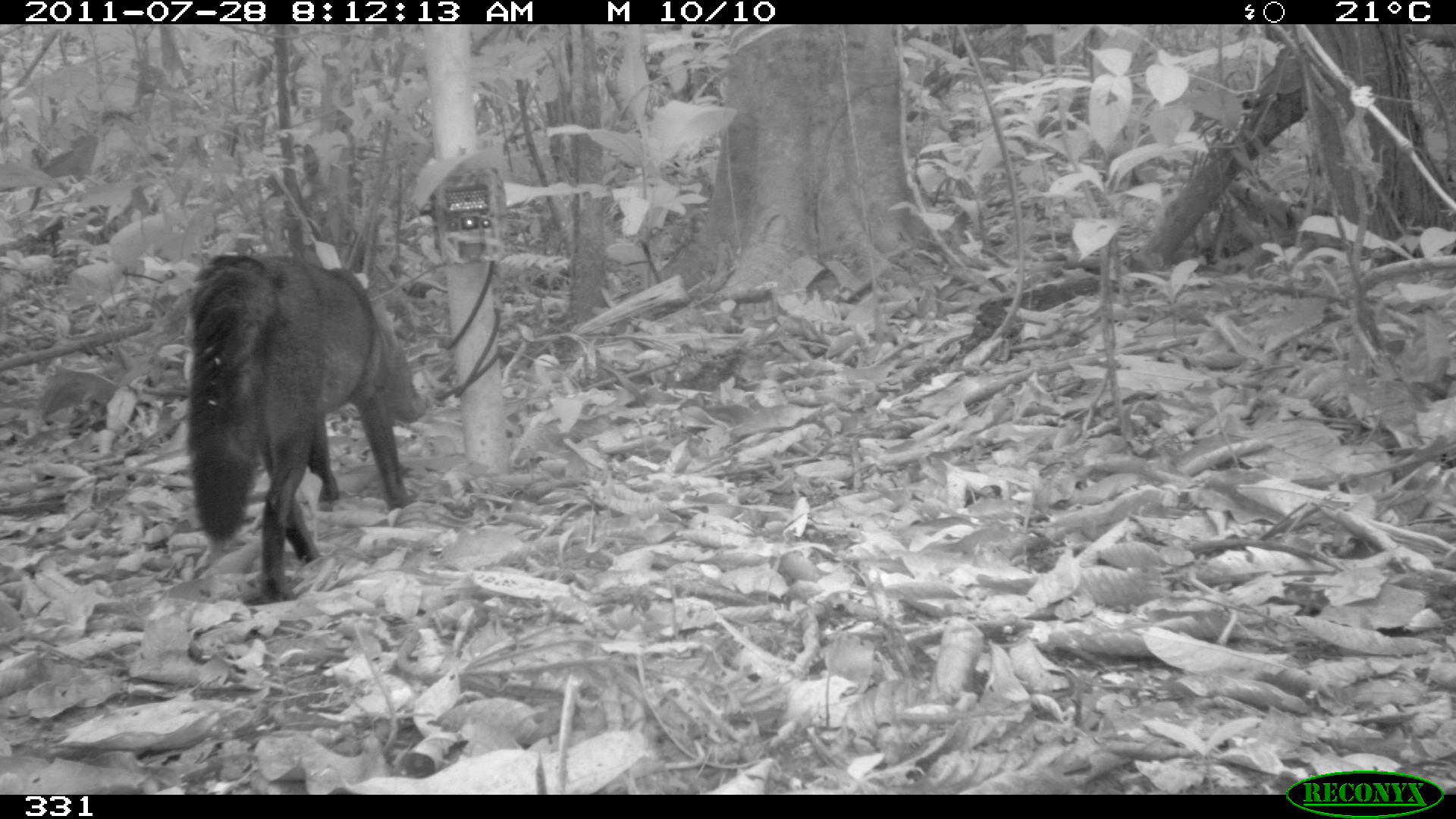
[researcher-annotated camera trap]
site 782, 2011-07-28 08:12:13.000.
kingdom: Animalia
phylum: Chordata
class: Mammalia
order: Carnivora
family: Canidae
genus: Atelocynus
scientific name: Atelocynus microtis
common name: short-eared dog